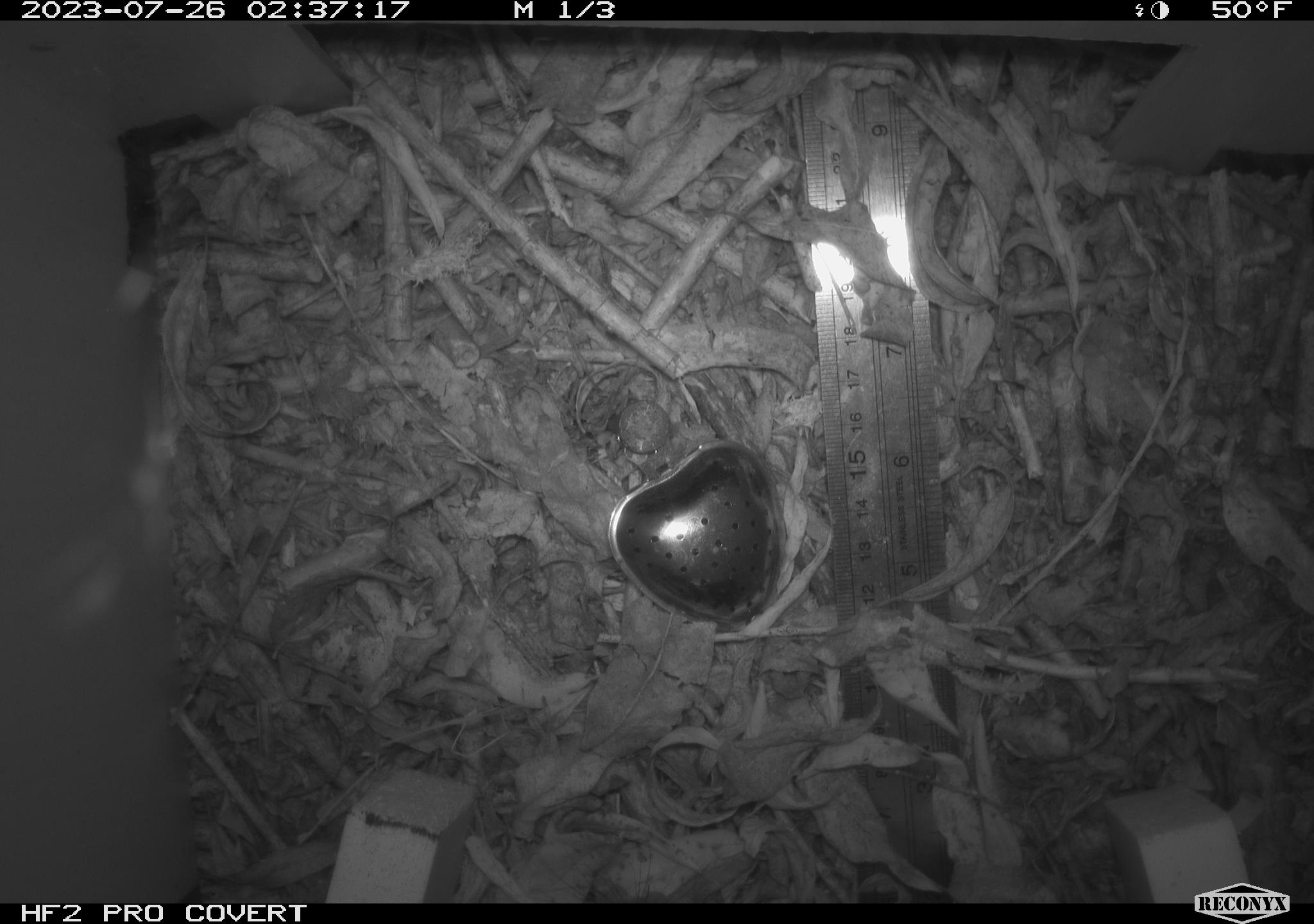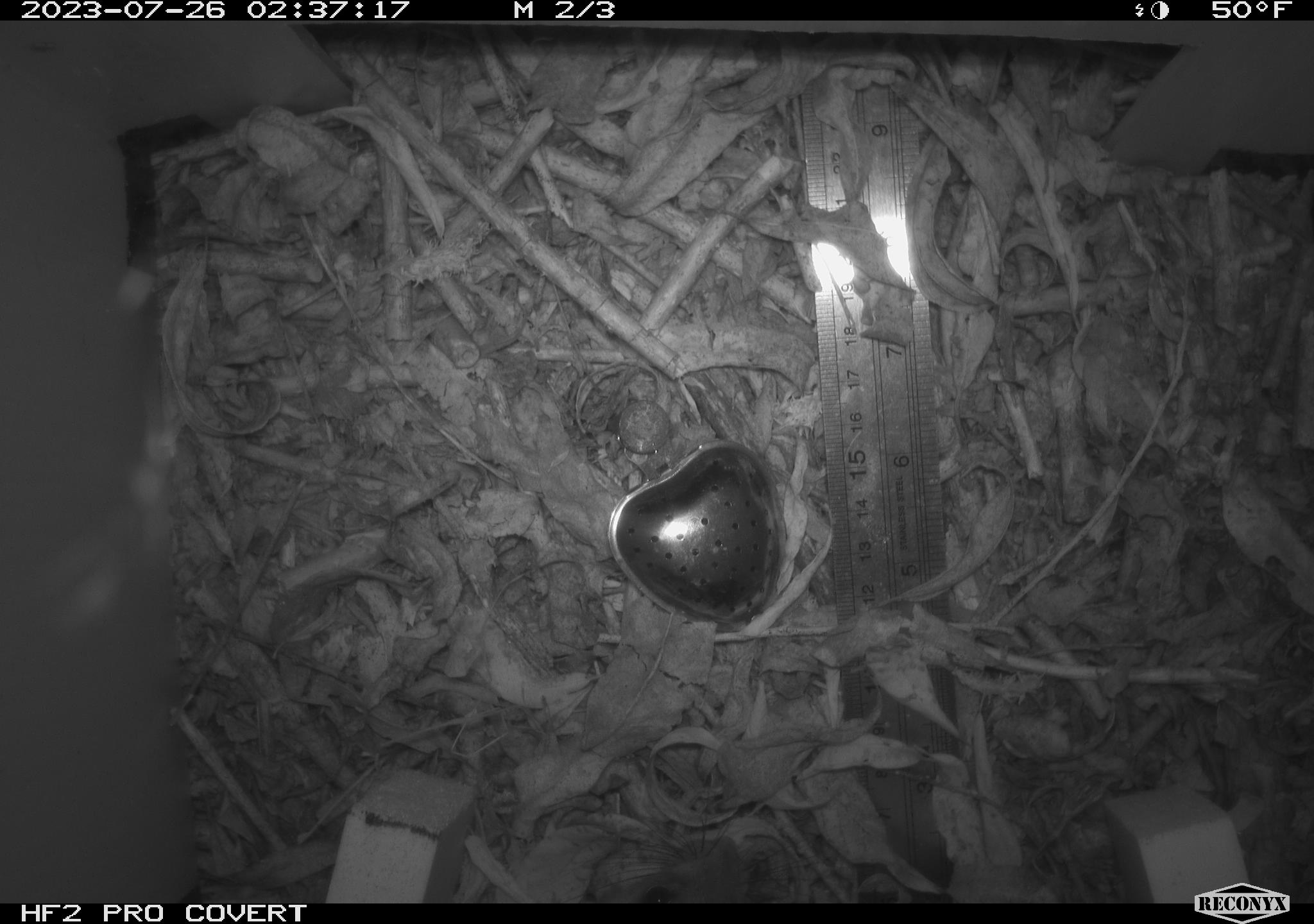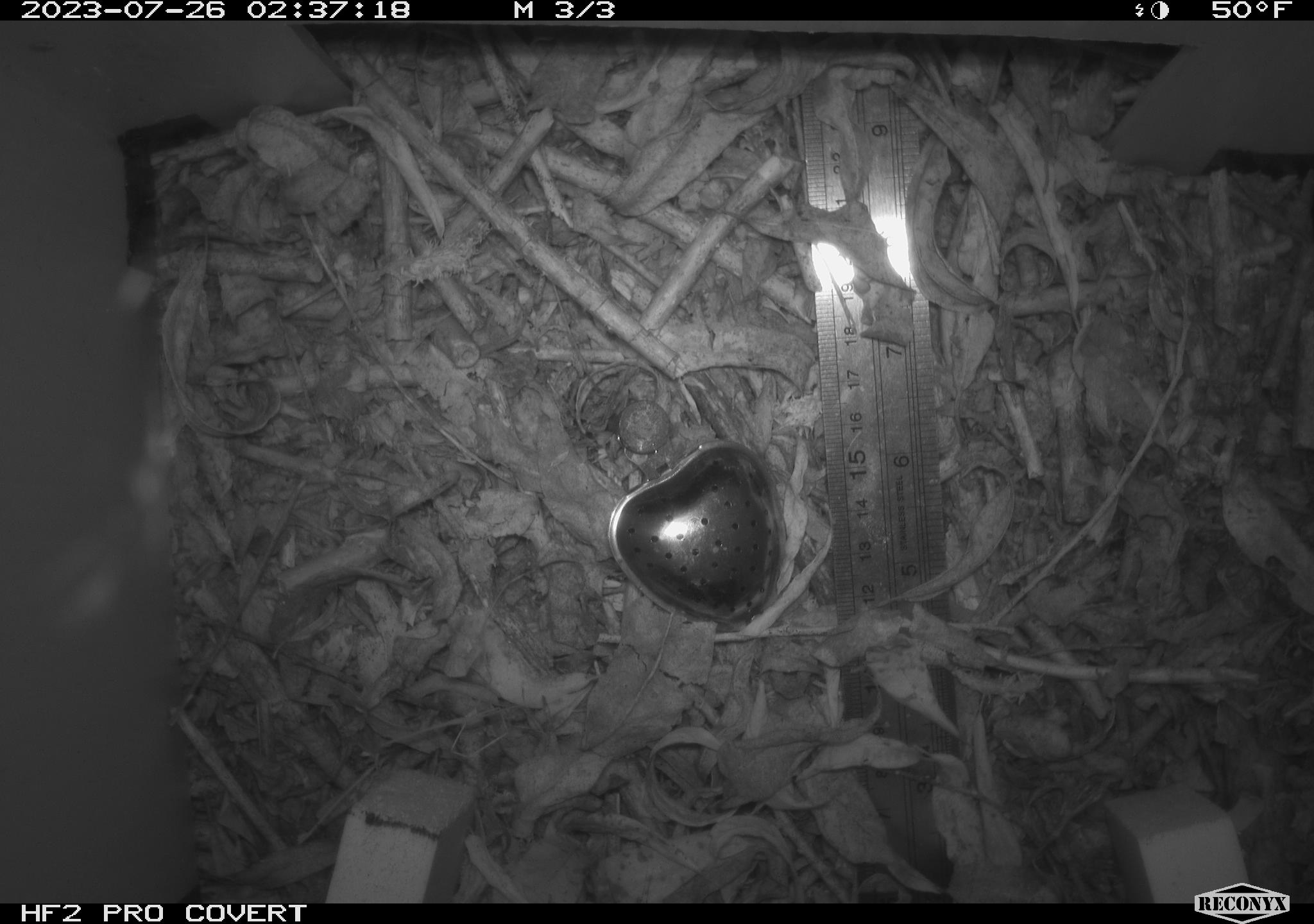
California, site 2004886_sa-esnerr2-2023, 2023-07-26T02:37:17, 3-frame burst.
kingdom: Animalia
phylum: Chordata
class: Mammalia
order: Rodentia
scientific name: Rodentia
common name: mouse species